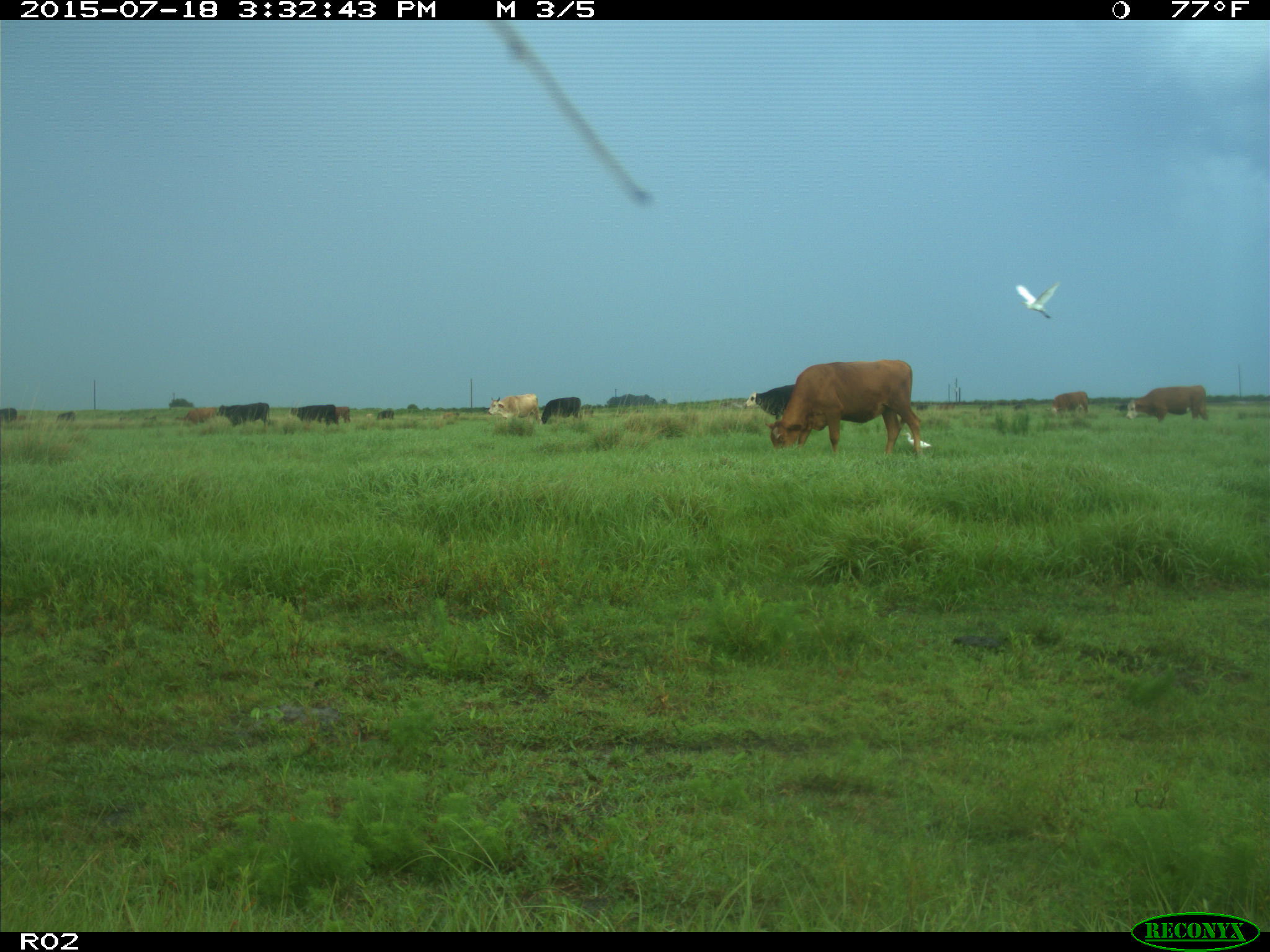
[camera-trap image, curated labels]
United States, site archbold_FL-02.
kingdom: Animalia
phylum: Chordata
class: Mammalia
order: Artiodactyla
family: Bovidae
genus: Bos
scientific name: Bos taurus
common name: domestic cow